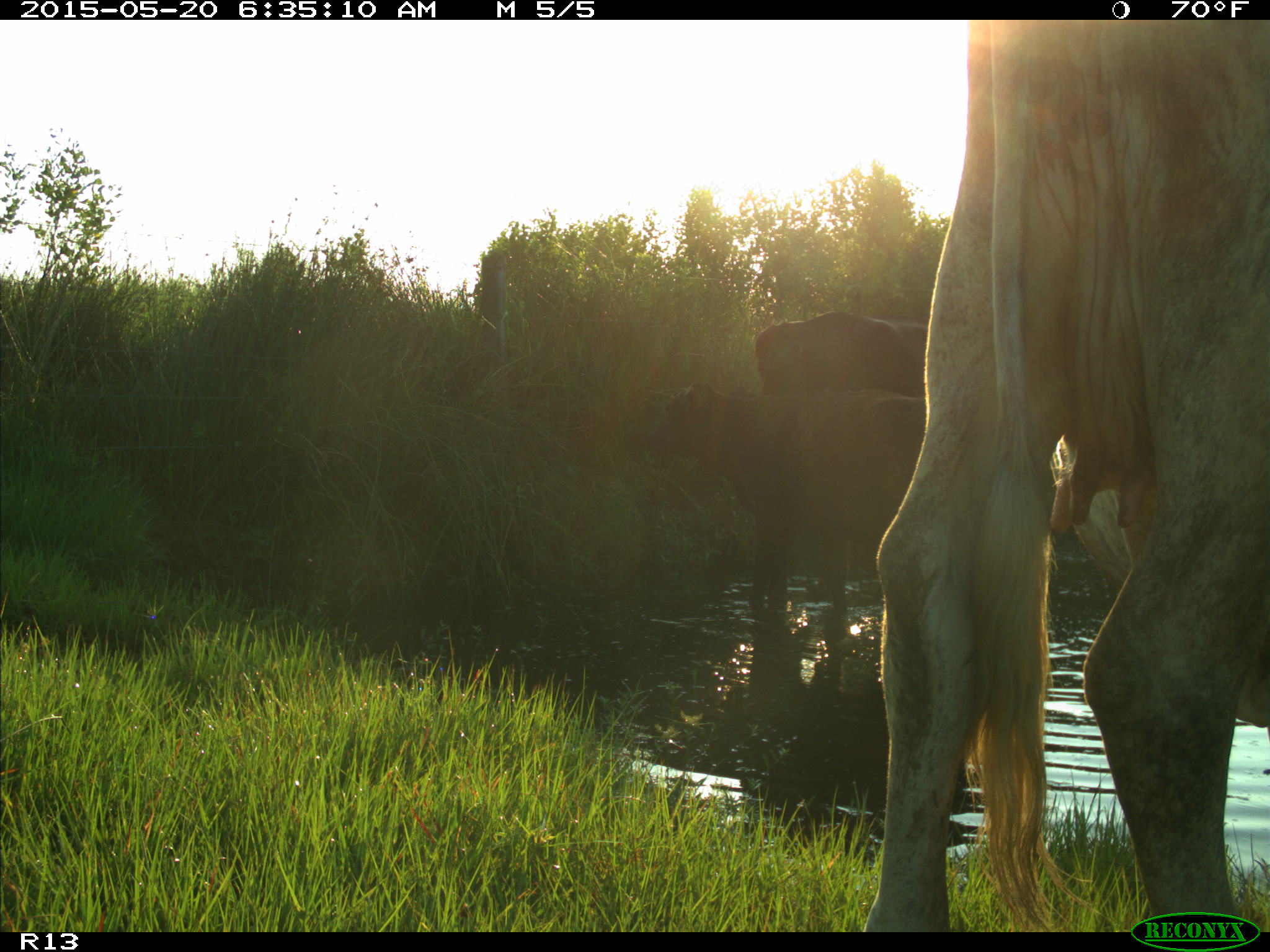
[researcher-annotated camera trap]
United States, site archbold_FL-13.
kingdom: Animalia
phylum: Chordata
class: Mammalia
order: Artiodactyla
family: Bovidae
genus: Bos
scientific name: Bos taurus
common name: domestic cow